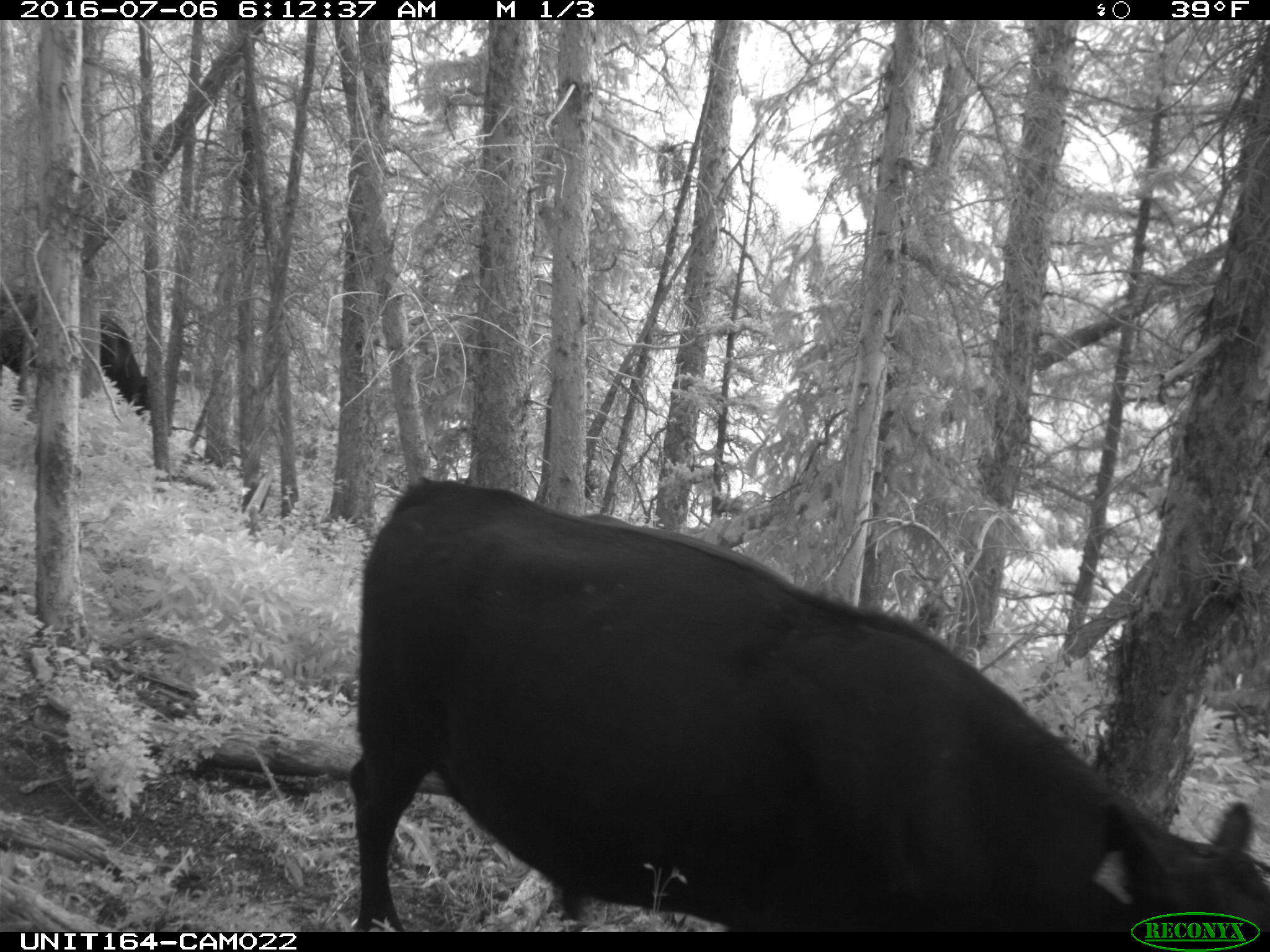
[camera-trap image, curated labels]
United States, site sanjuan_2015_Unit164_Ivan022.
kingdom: Animalia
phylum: Chordata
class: Mammalia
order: Artiodactyla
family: Bovidae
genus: Bos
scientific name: Bos taurus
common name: domestic cow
Bos taurus (domestic cow).